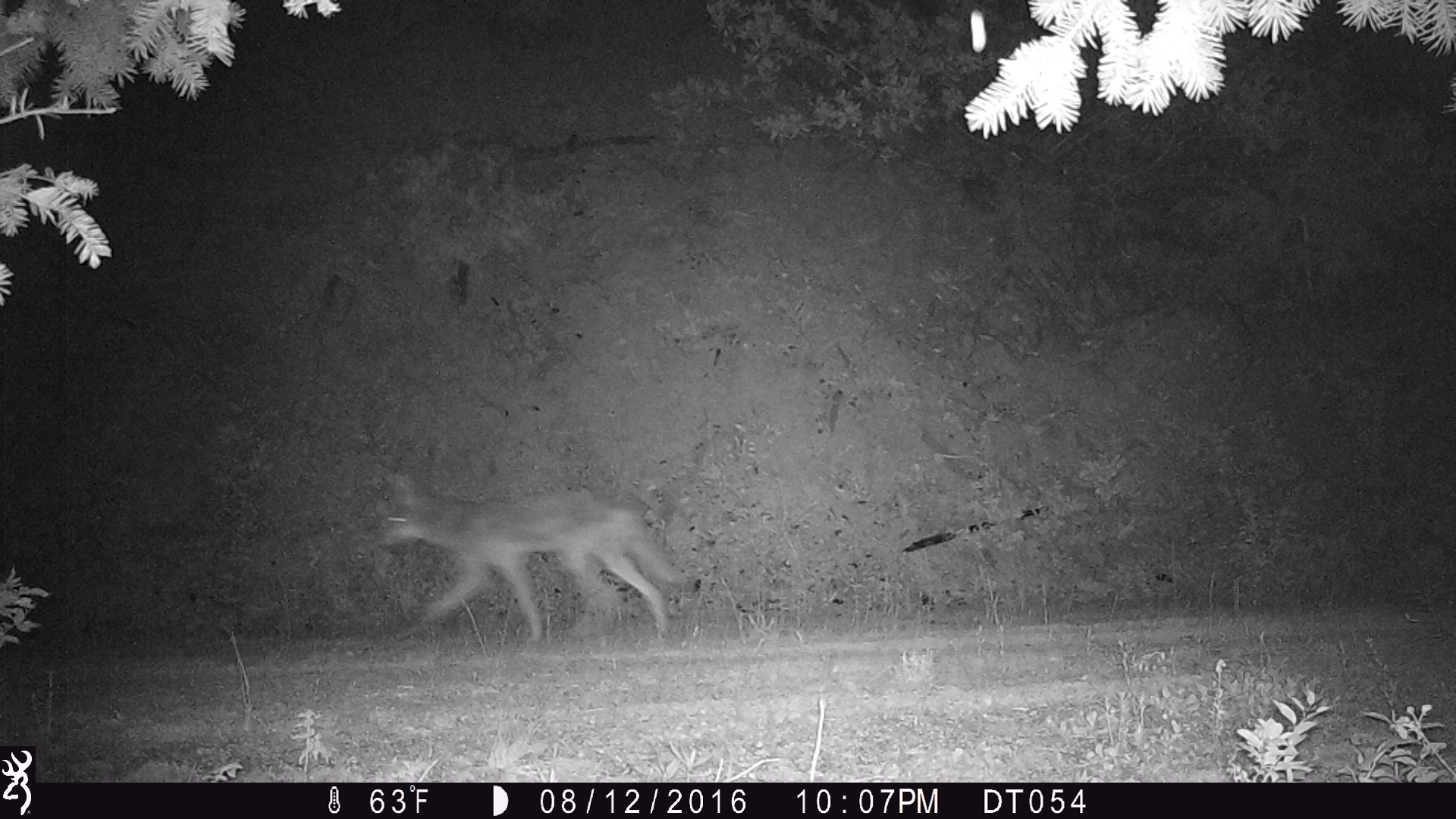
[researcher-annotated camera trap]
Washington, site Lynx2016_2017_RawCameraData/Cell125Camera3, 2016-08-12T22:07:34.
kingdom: Animalia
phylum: Chordata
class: Mammalia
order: Carnivora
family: Canidae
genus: Canis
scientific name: Canis latrans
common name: coyote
Canis latrans (coyote). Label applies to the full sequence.